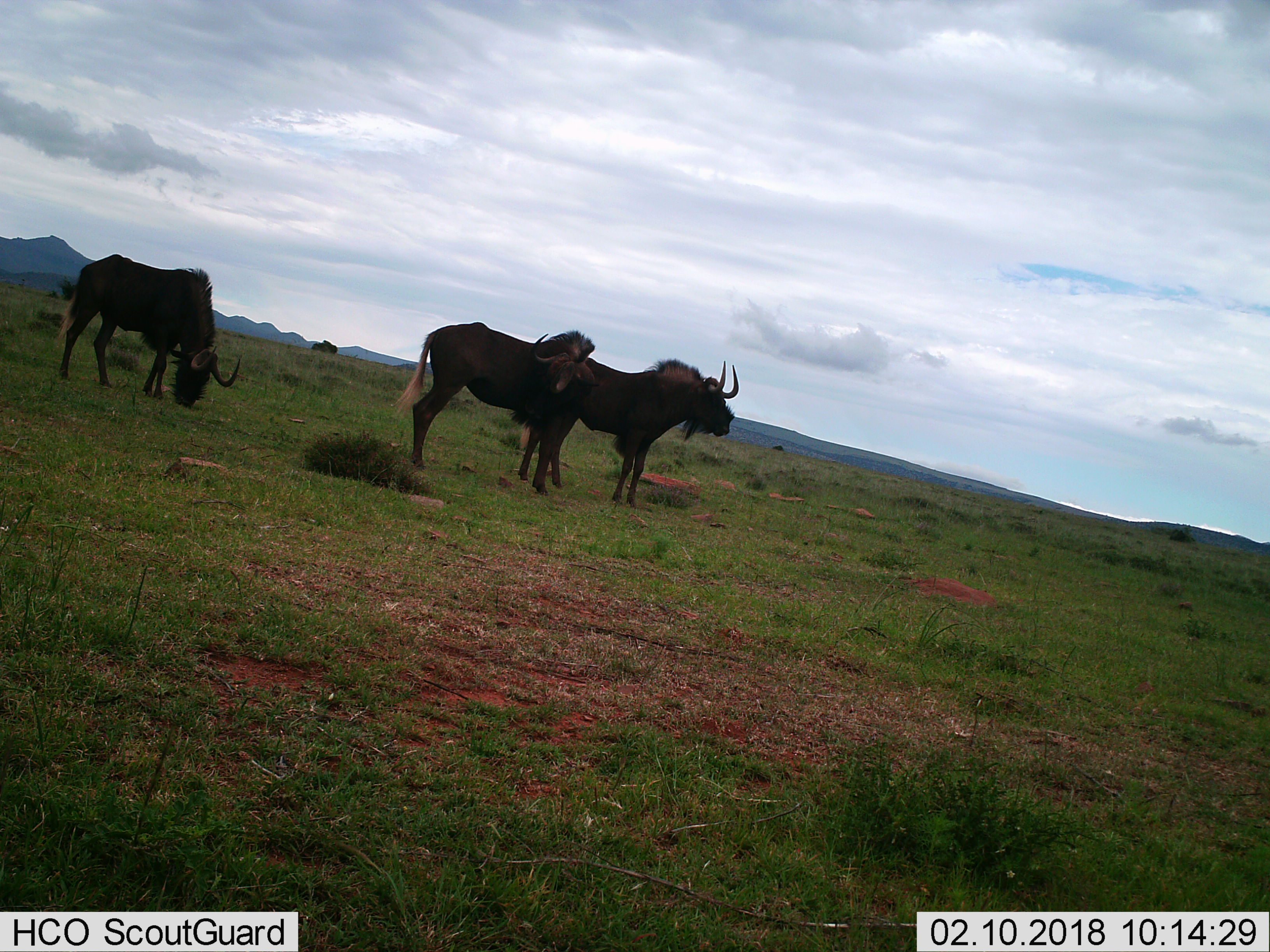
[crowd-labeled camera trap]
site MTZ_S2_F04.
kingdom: Animalia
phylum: Chordata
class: Mammalia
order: Artiodactyla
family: Bovidae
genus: Connochaetes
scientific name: Connochaetes gnou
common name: black wildebeest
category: wildebeestblack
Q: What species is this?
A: Wildebeestblack (black wildebeest) (Connochaetes gnou).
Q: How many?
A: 3.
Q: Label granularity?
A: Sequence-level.